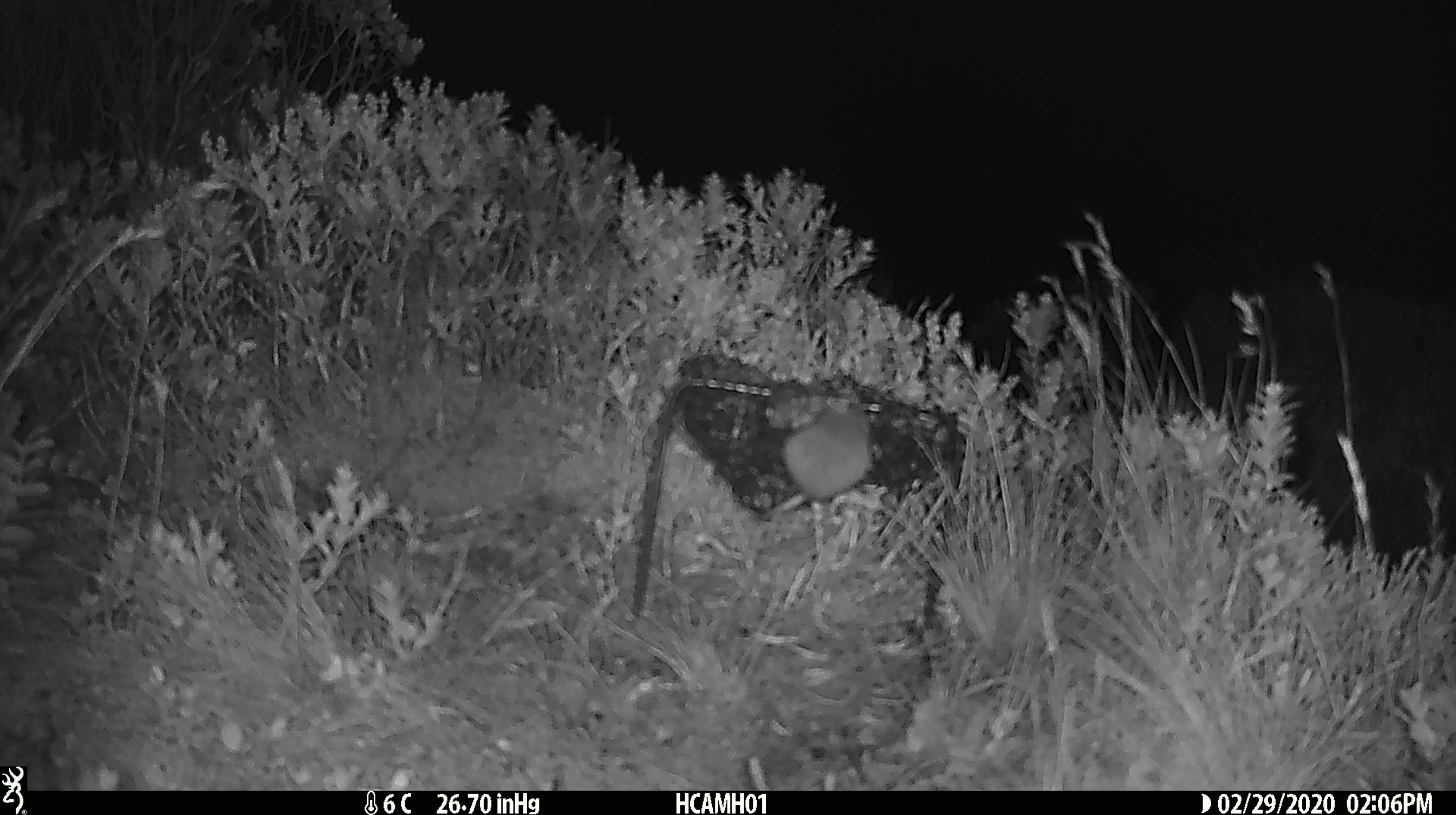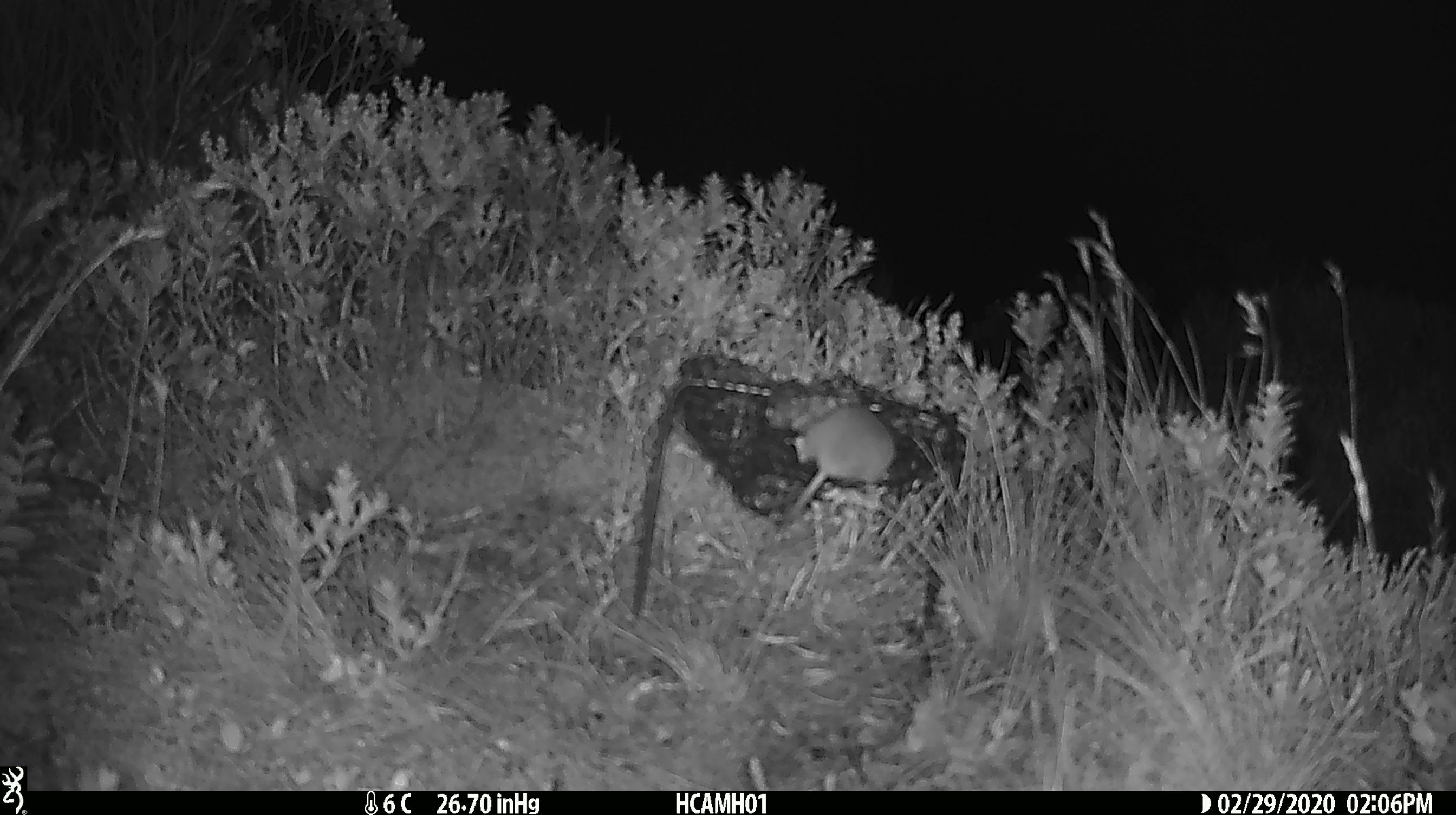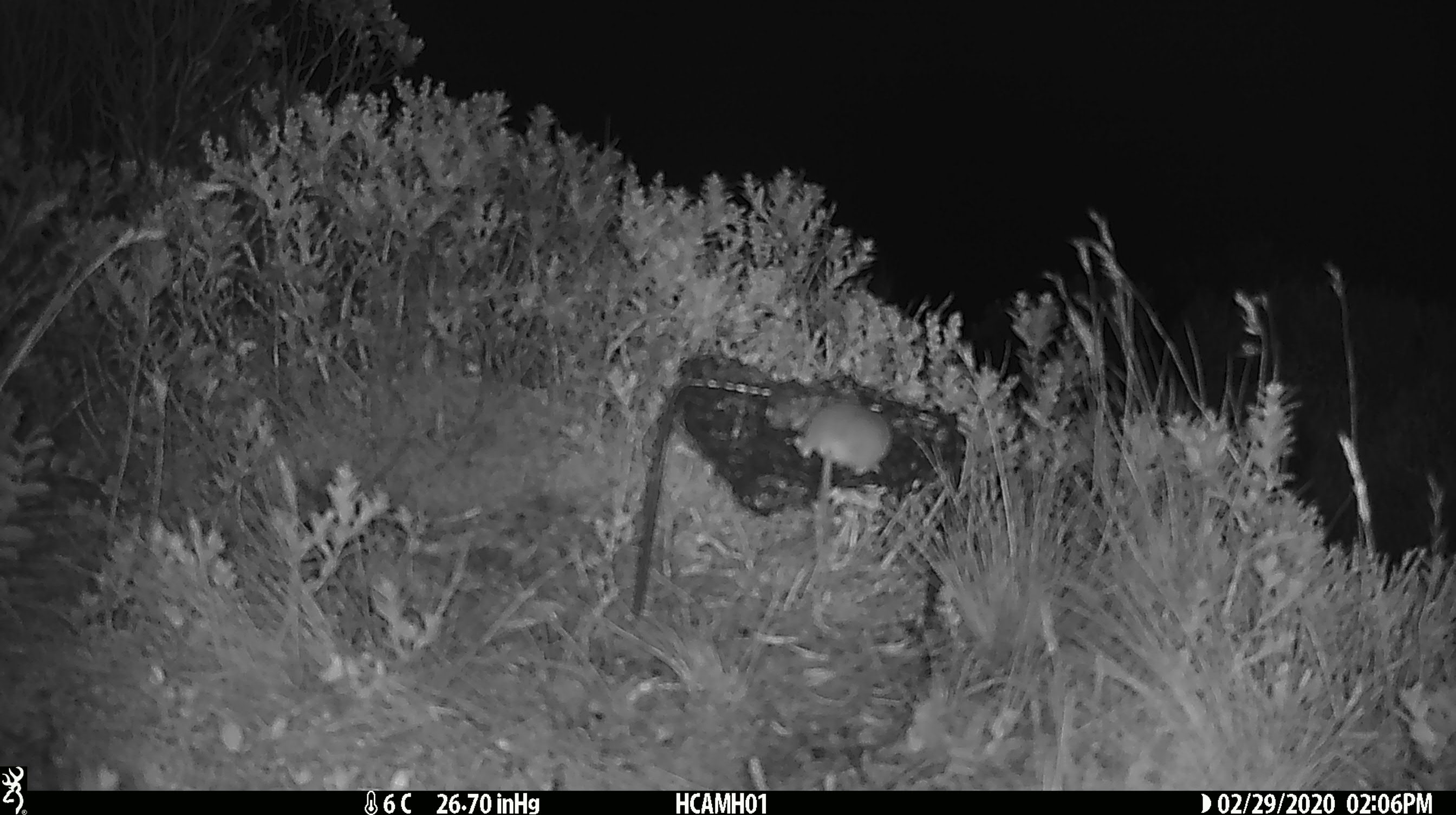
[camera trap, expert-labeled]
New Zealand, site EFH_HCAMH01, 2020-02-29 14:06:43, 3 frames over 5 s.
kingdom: Animalia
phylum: Chordata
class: Mammalia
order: Rodentia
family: Muridae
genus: Mus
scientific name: Mus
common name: mouse